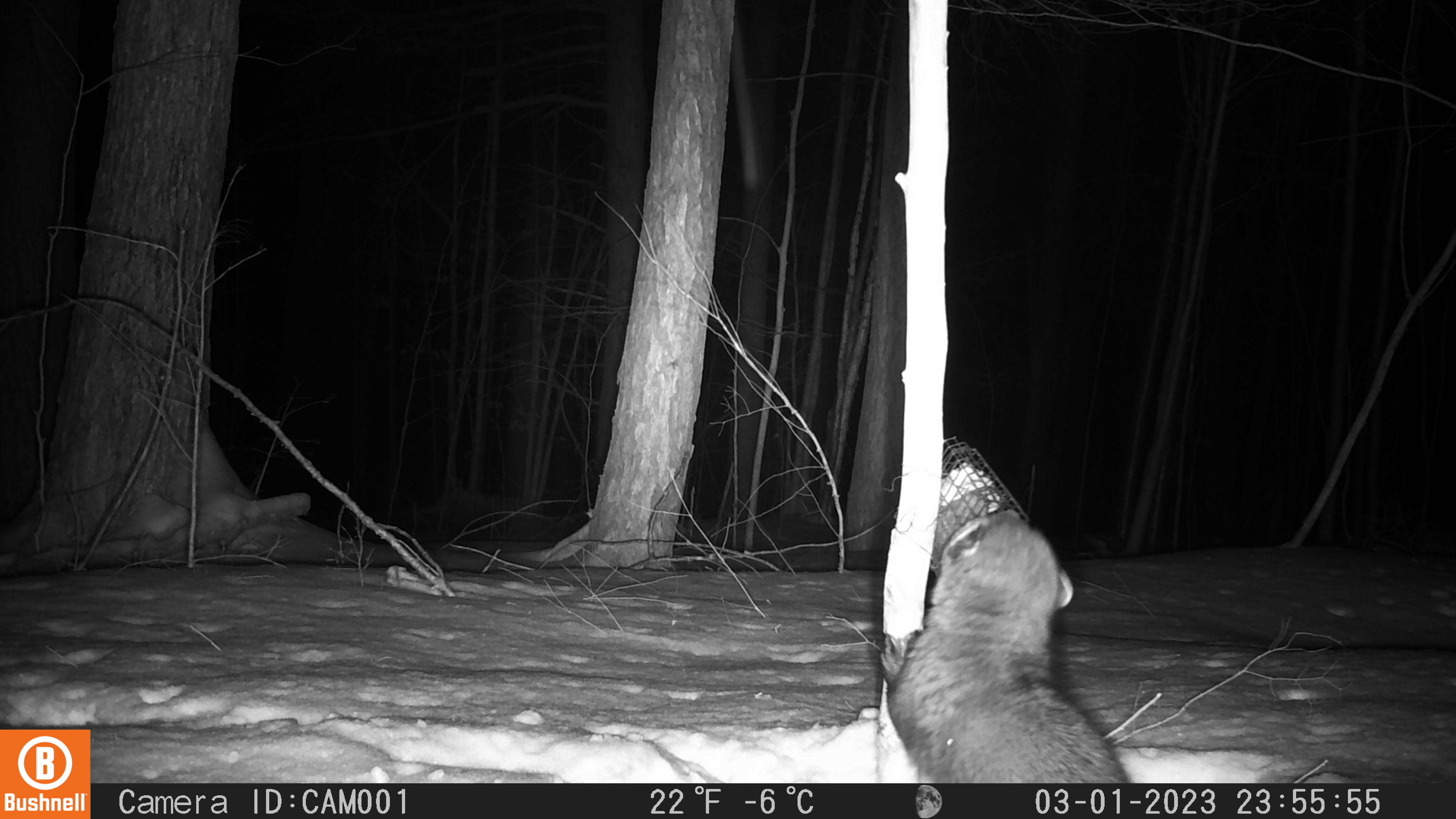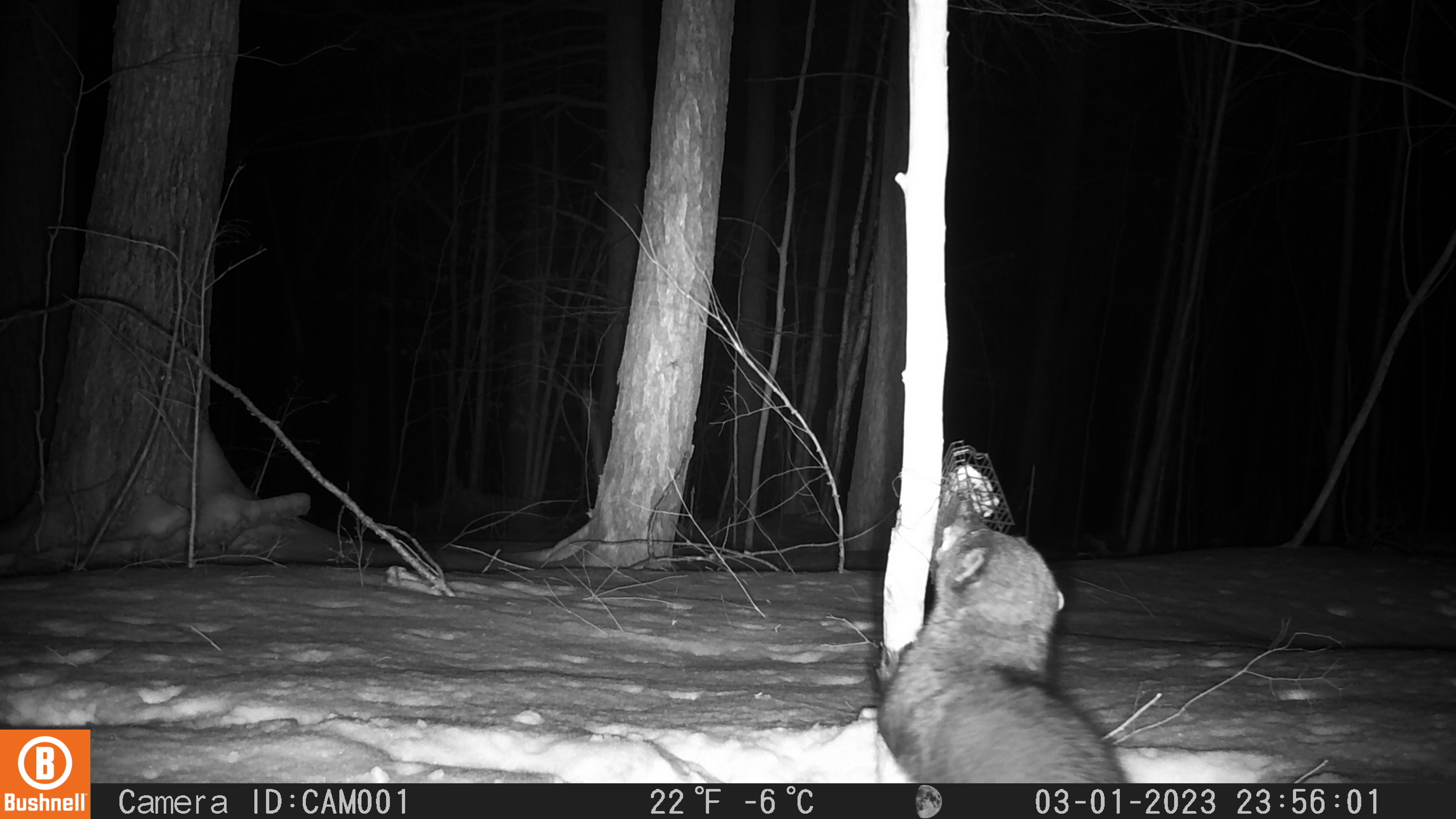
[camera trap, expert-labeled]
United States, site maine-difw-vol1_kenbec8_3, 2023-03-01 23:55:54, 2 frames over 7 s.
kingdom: Animalia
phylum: Chordata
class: Mammalia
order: Carnivora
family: Mustelidae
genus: Pekania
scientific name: Pekania pennanti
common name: fisher